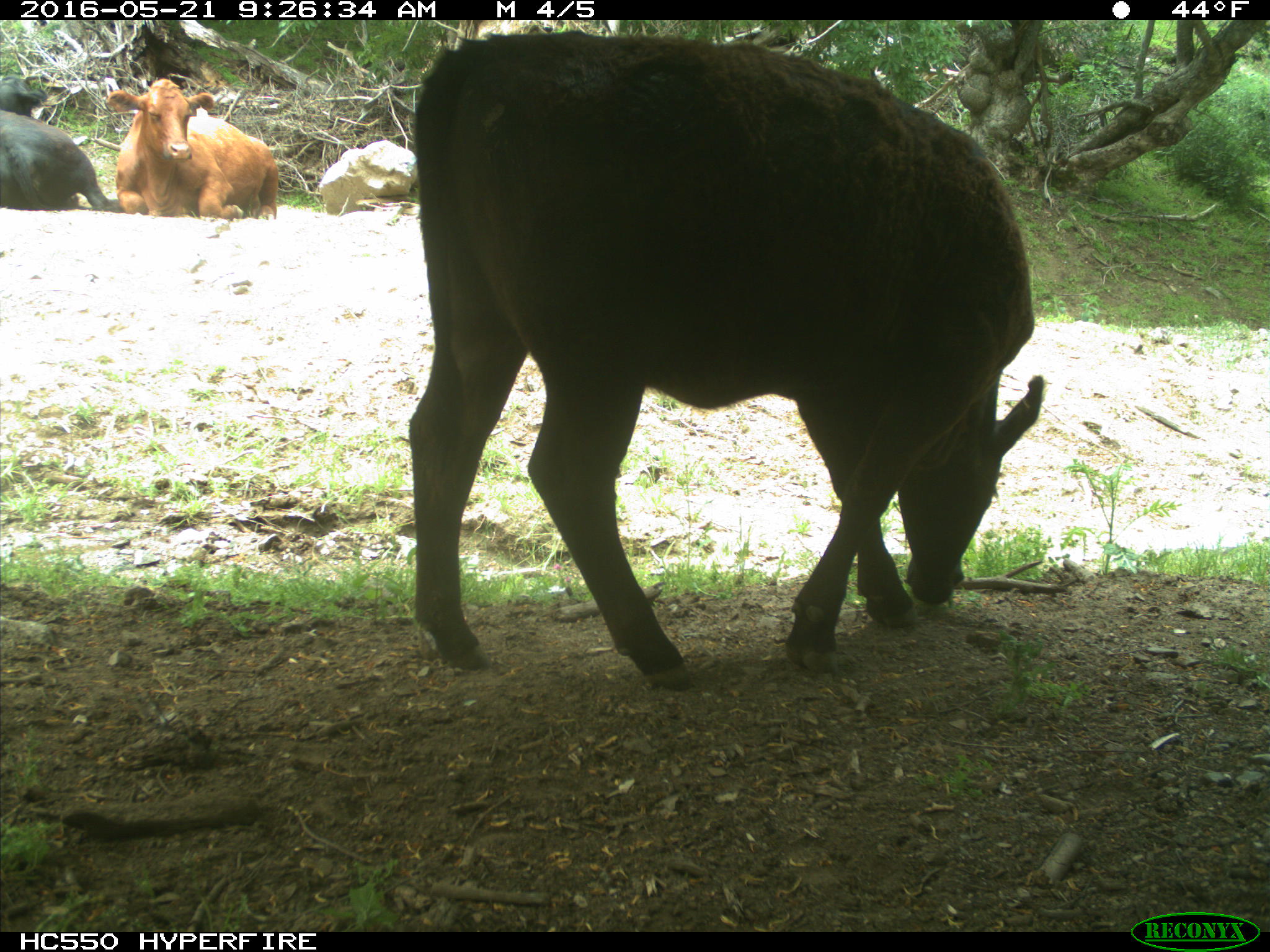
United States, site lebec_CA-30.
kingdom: Animalia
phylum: Chordata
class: Mammalia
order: Artiodactyla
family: Bovidae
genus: Bos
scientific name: Bos taurus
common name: domestic cow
Bos taurus (domestic cow).